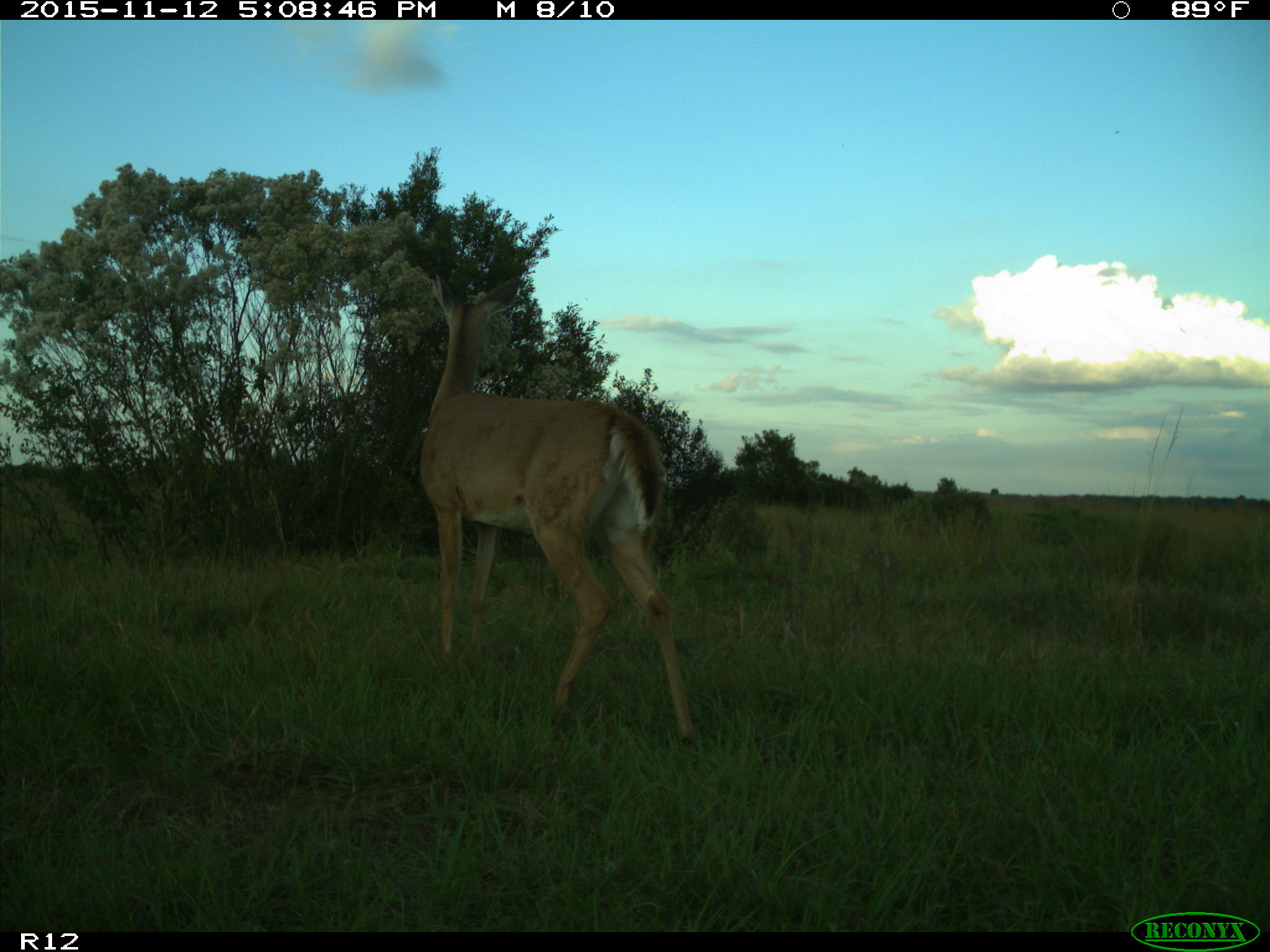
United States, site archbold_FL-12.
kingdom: Animalia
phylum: Chordata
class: Mammalia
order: Artiodactyla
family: Cervidae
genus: Odocoileus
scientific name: Odocoileus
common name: deer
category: unidentified deer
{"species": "unidentified deer (deer) (Odocoileus)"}